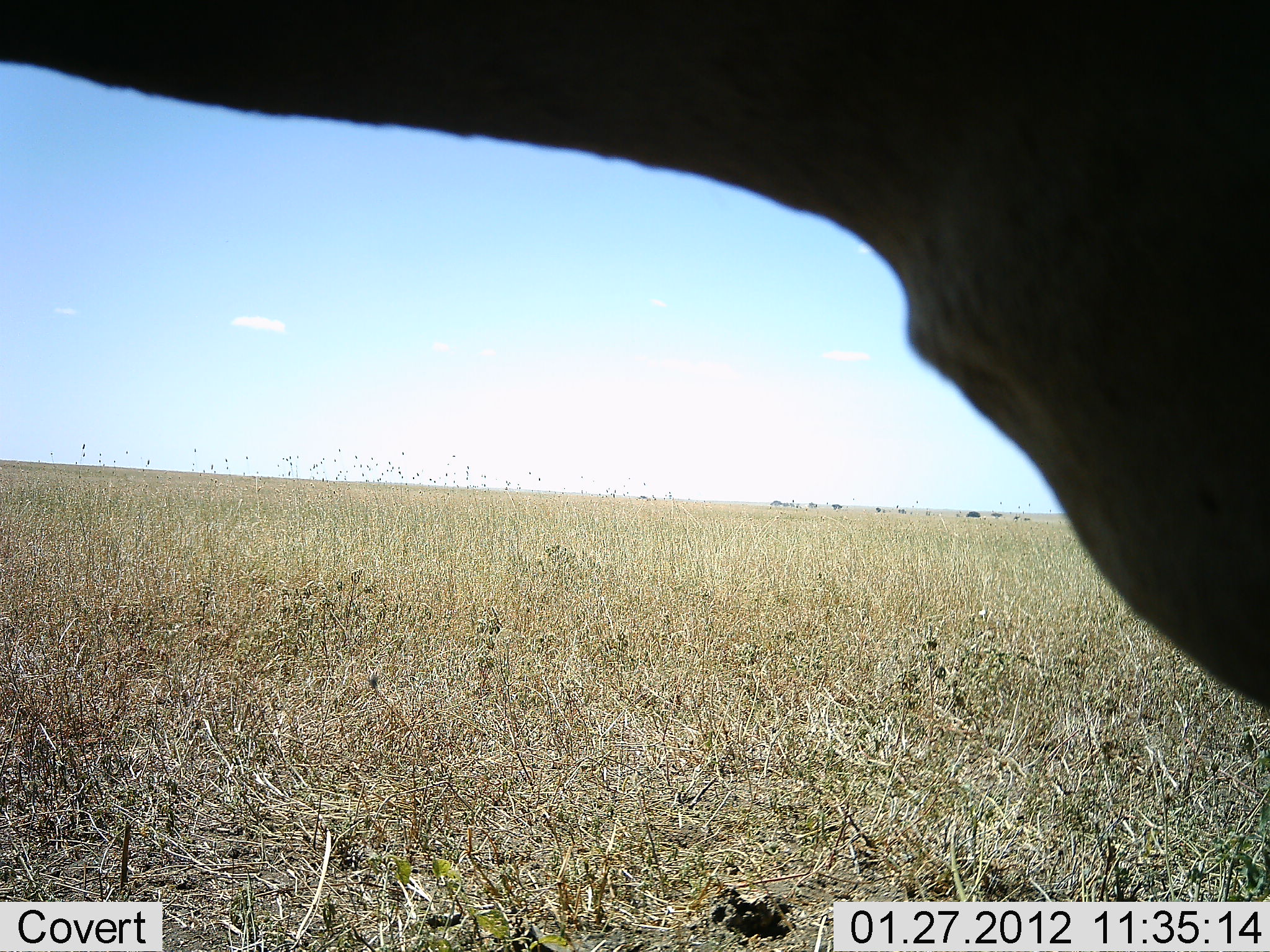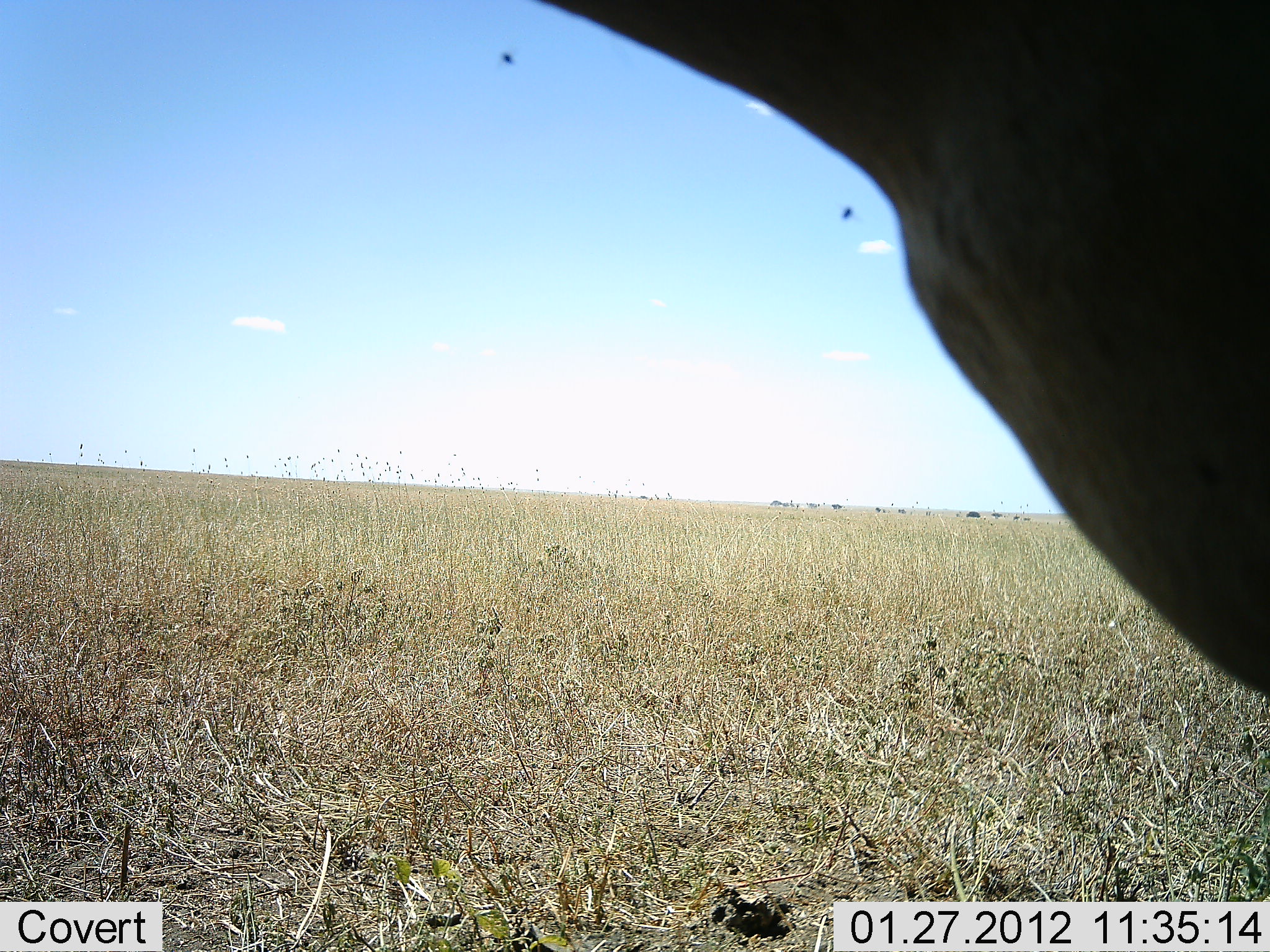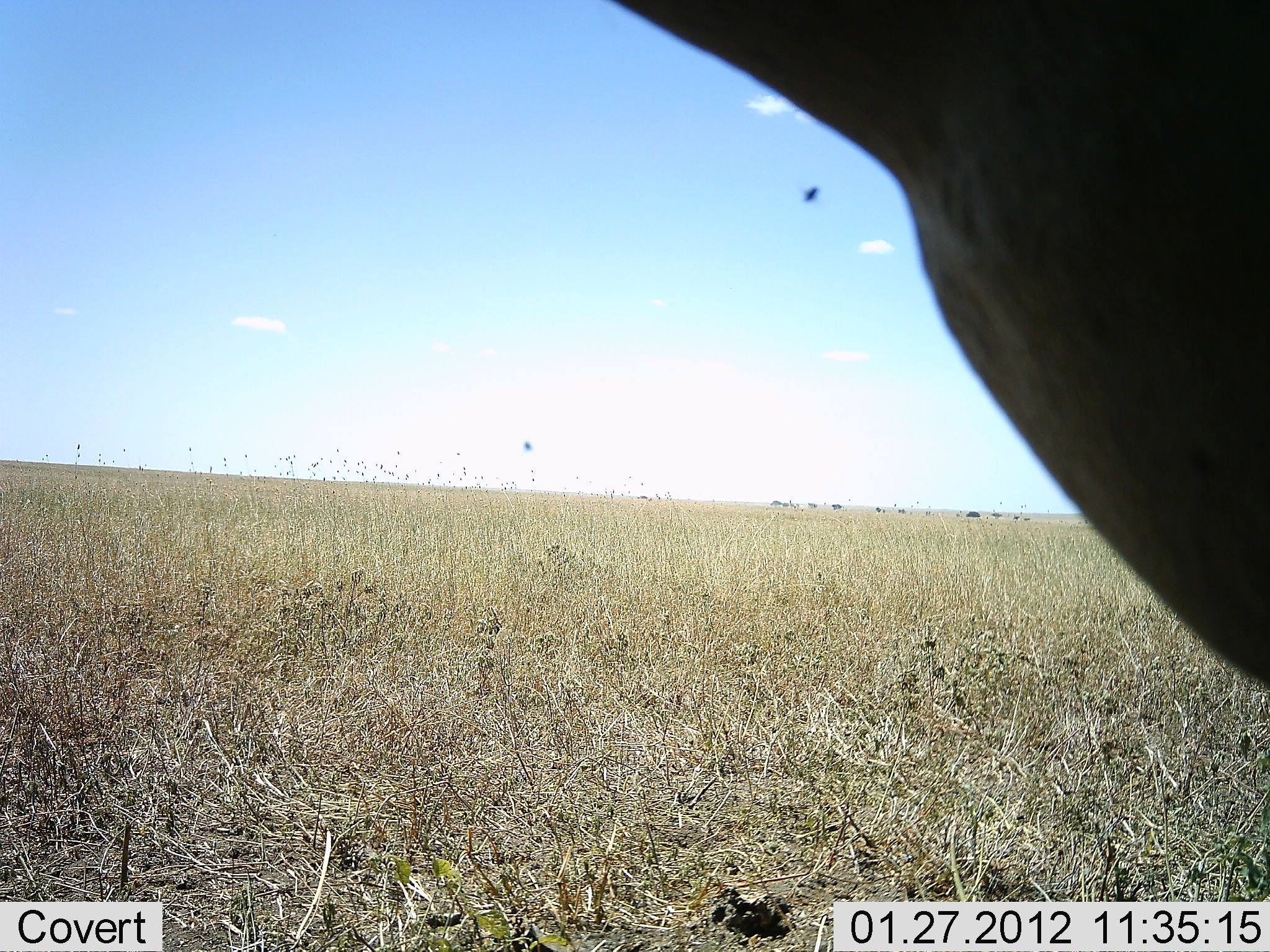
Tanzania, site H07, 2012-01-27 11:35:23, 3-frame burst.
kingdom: Animalia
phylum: Chordata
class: Mammalia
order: Artiodactyla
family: Bovidae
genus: Alcelaphus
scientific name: Alcelaphus buselaphus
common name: hartebeest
Hartebeest (Alcelaphus buselaphus), count 1. Behavior (volunteer vote fractions): standing 100%, resting 0%, moving 0%, interacting 0%. Young present (vote fraction): 0%. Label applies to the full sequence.